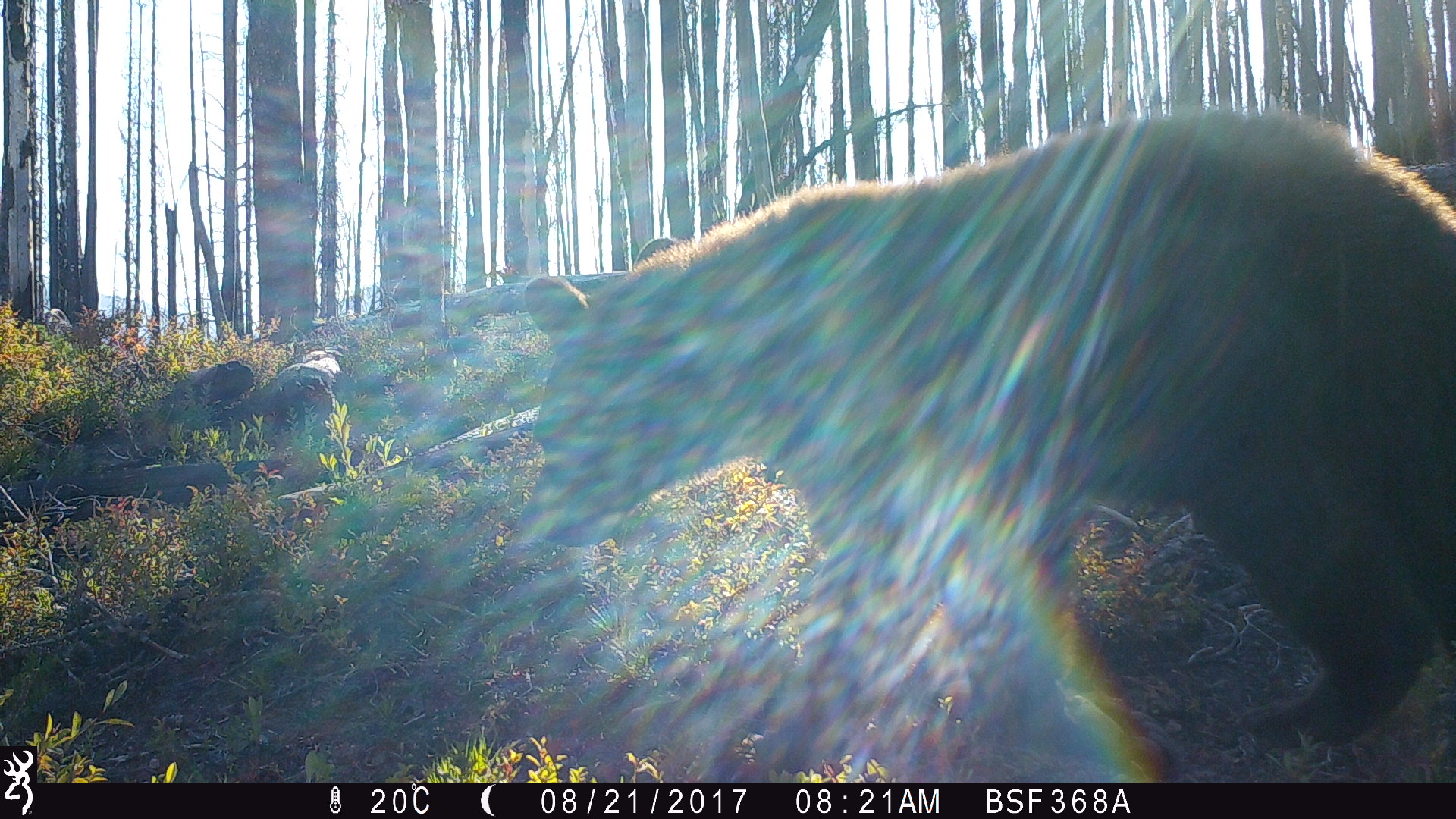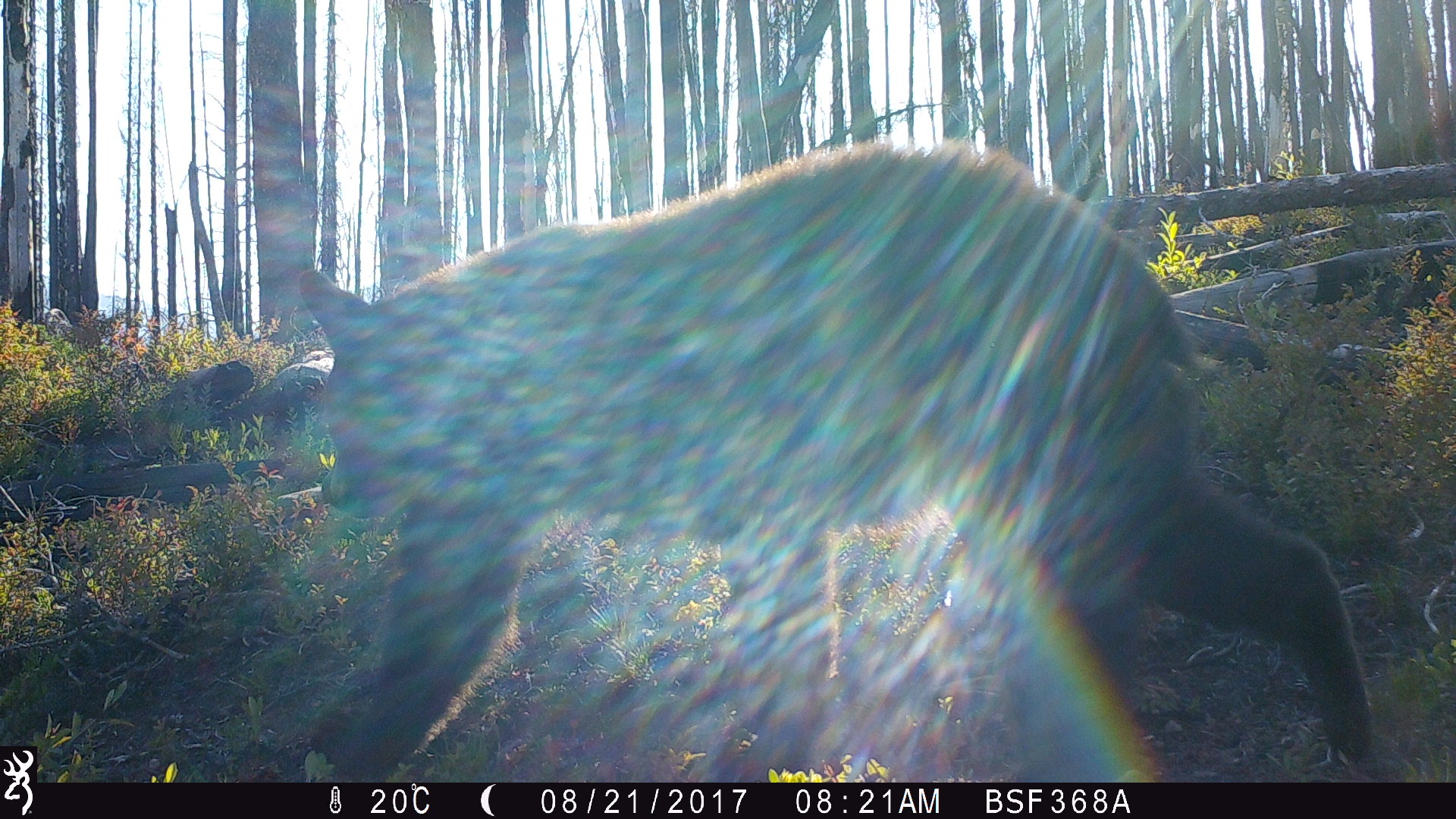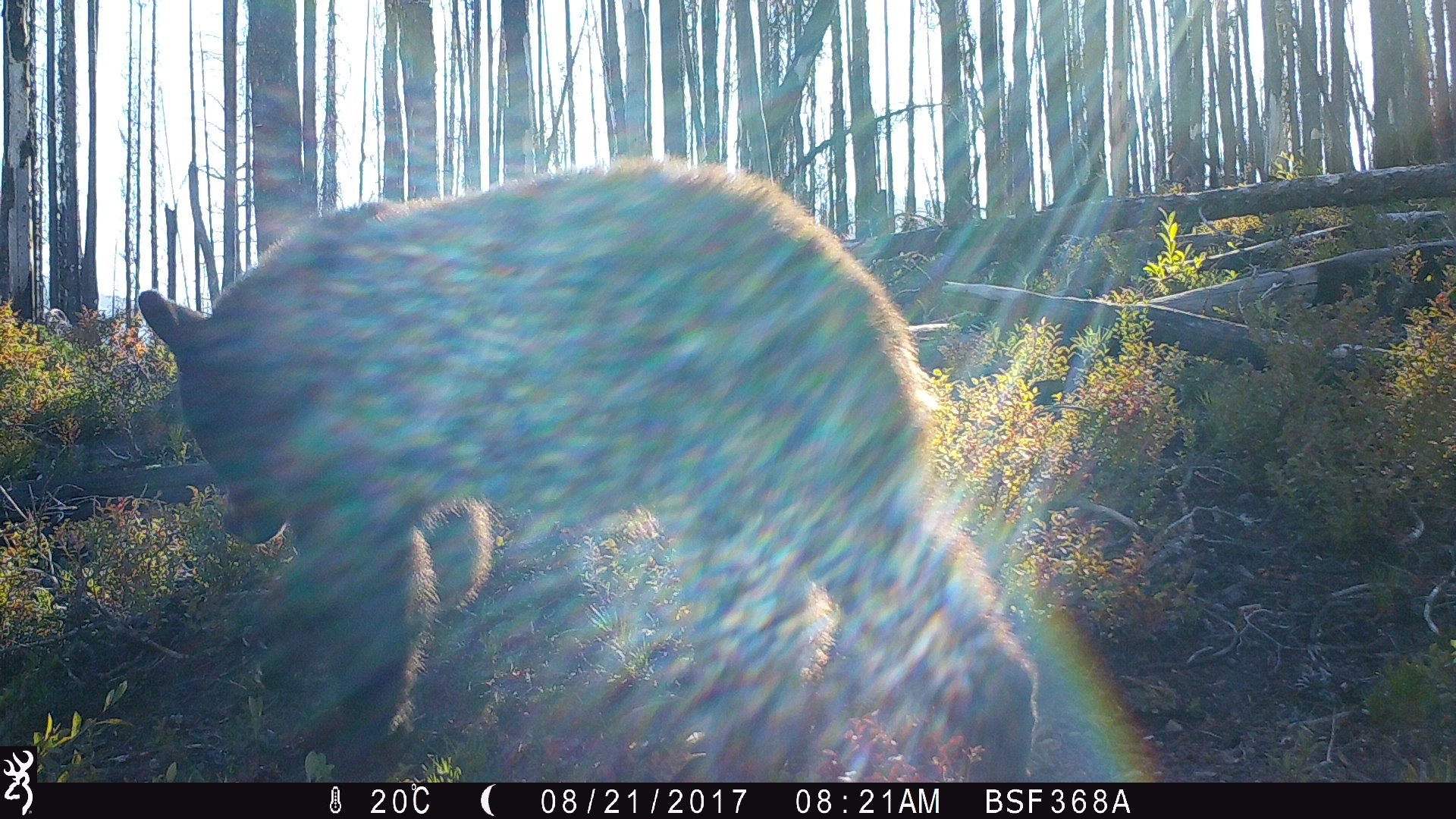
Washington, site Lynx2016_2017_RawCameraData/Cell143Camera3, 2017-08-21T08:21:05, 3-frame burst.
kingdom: Animalia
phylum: Chordata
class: Mammalia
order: Carnivora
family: Ursidae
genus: Ursus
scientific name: Ursus americanus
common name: american black bear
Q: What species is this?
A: Ursus americanus (american black bear).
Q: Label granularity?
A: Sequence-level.